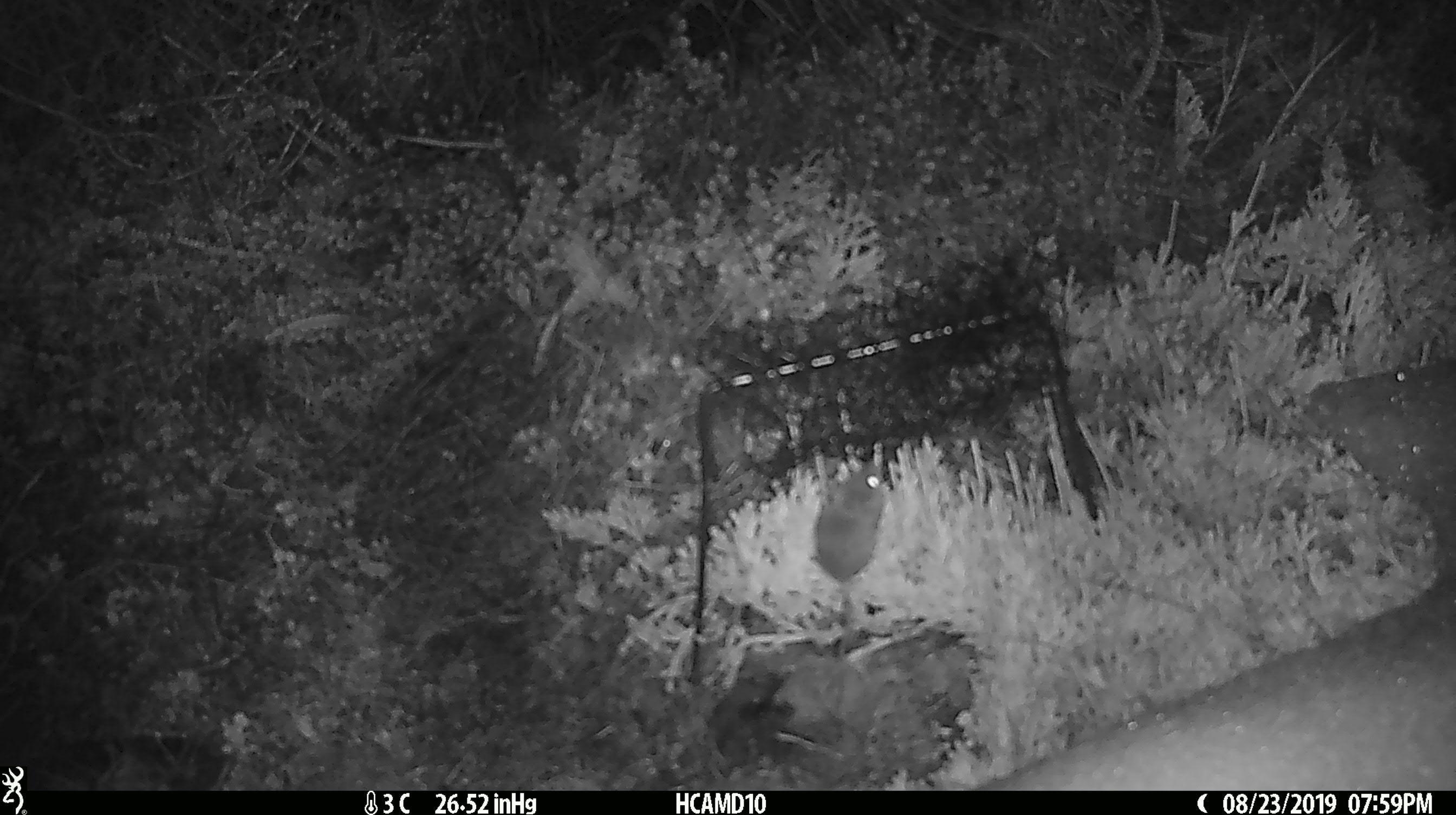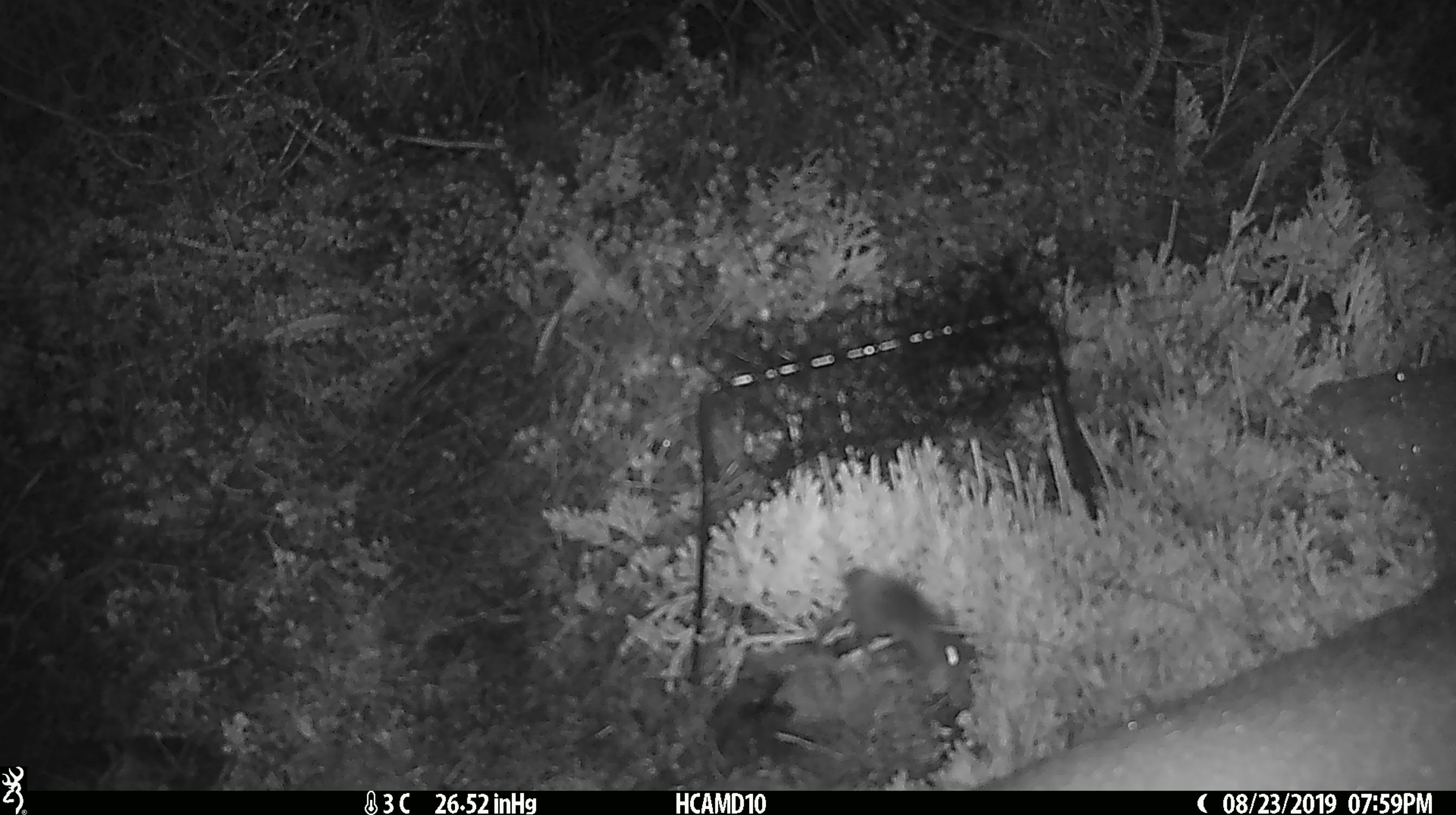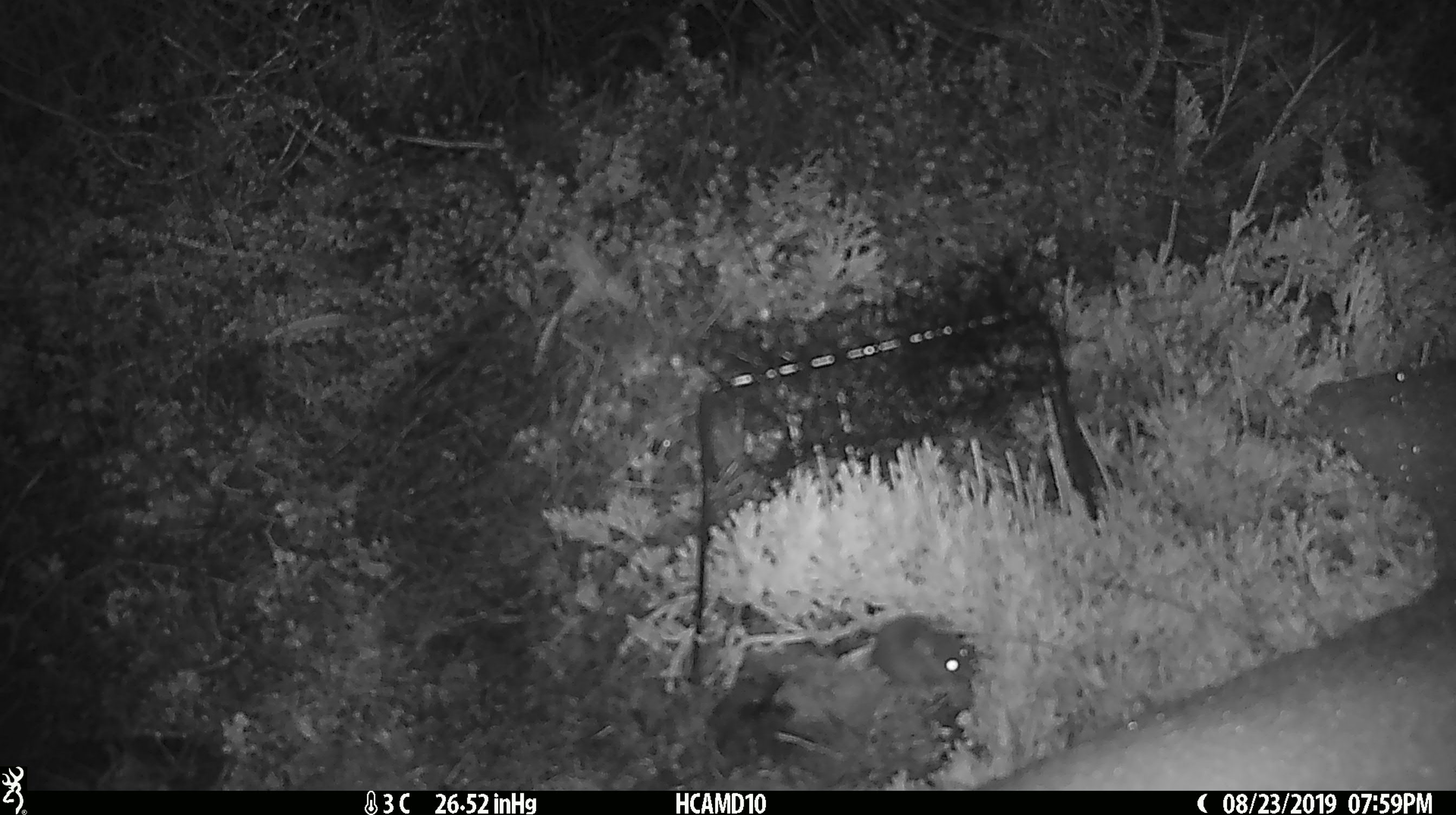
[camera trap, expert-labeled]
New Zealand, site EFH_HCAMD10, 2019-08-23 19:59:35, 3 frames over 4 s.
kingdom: Animalia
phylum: Chordata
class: Mammalia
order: Rodentia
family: Muridae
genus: Mus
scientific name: Mus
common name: mouse